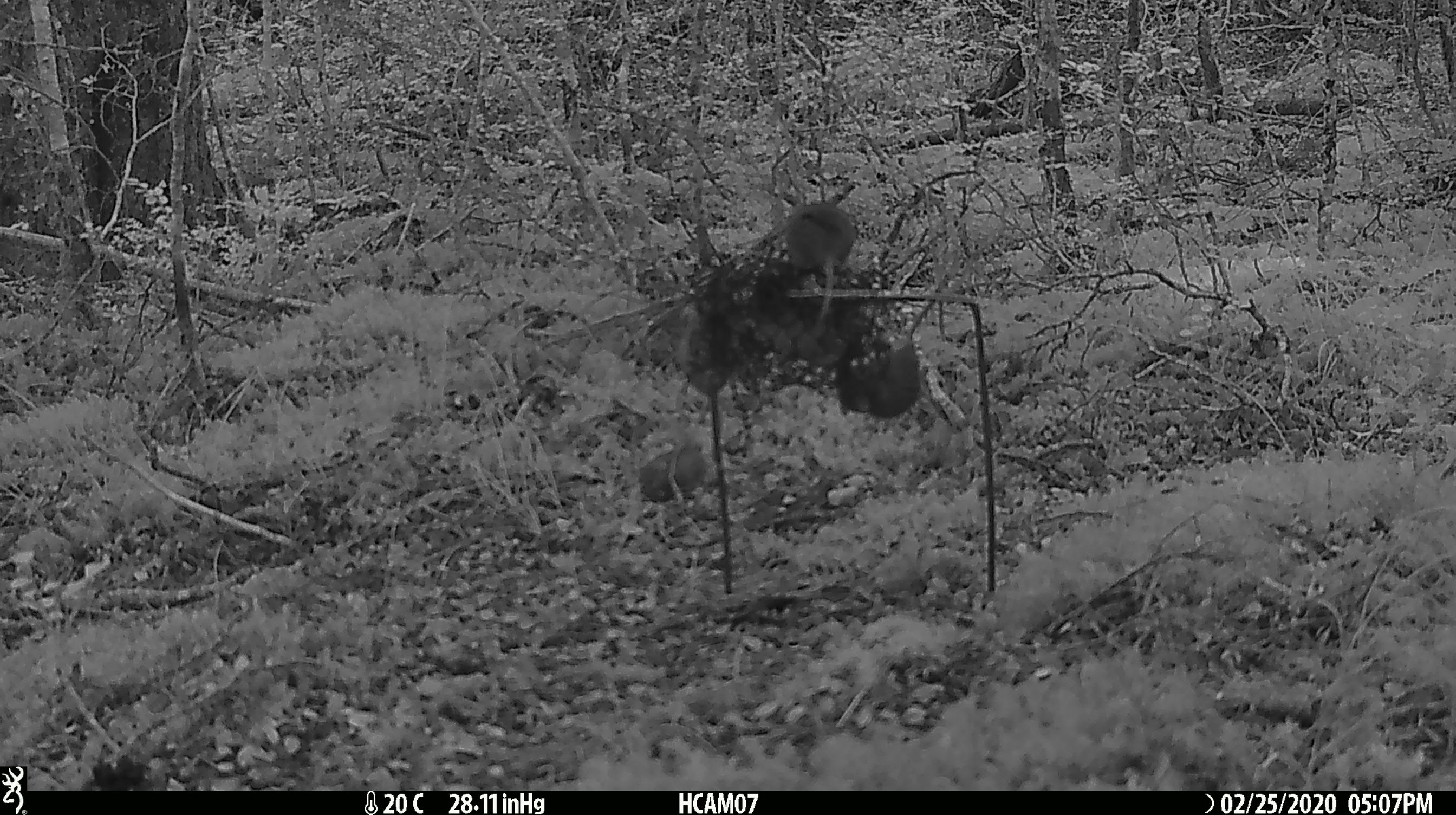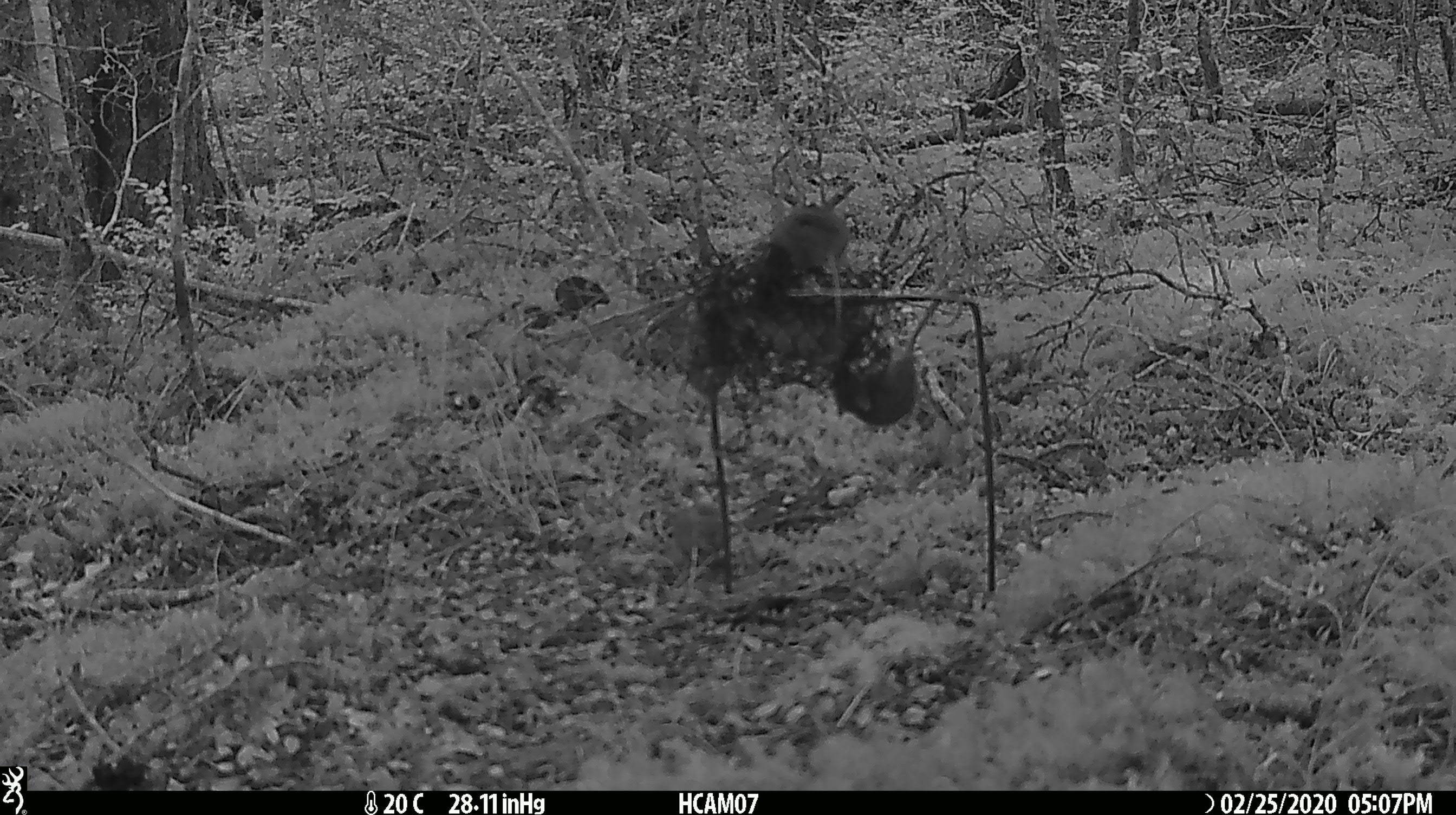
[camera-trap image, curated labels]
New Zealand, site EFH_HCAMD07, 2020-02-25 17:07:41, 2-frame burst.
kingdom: Animalia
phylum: Chordata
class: Mammalia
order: Rodentia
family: Muridae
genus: Mus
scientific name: Mus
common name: mouse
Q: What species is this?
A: Mouse (Mus).